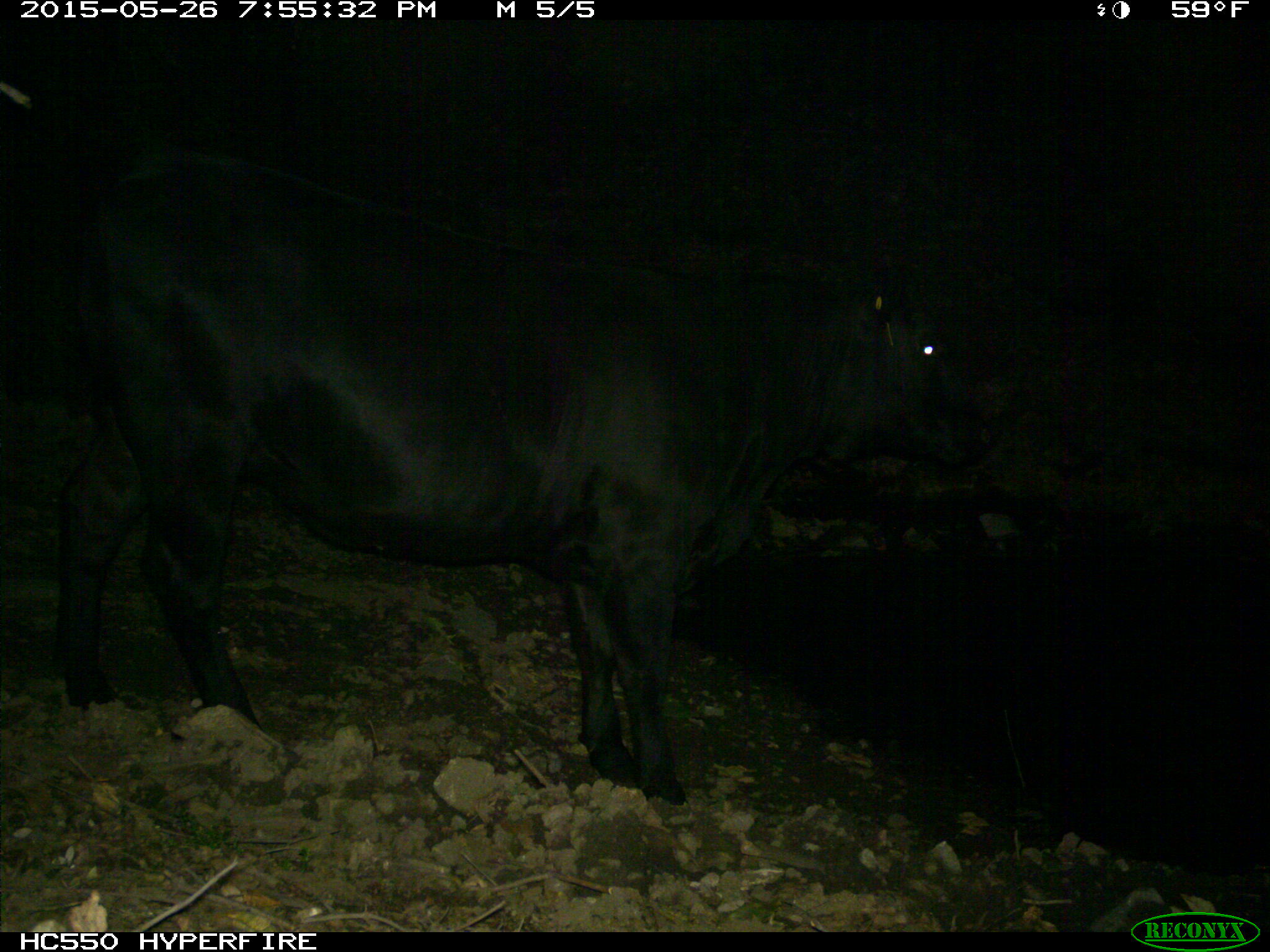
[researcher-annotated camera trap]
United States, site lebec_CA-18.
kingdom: Animalia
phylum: Chordata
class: Mammalia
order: Artiodactyla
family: Bovidae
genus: Bos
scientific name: Bos taurus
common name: domestic cow